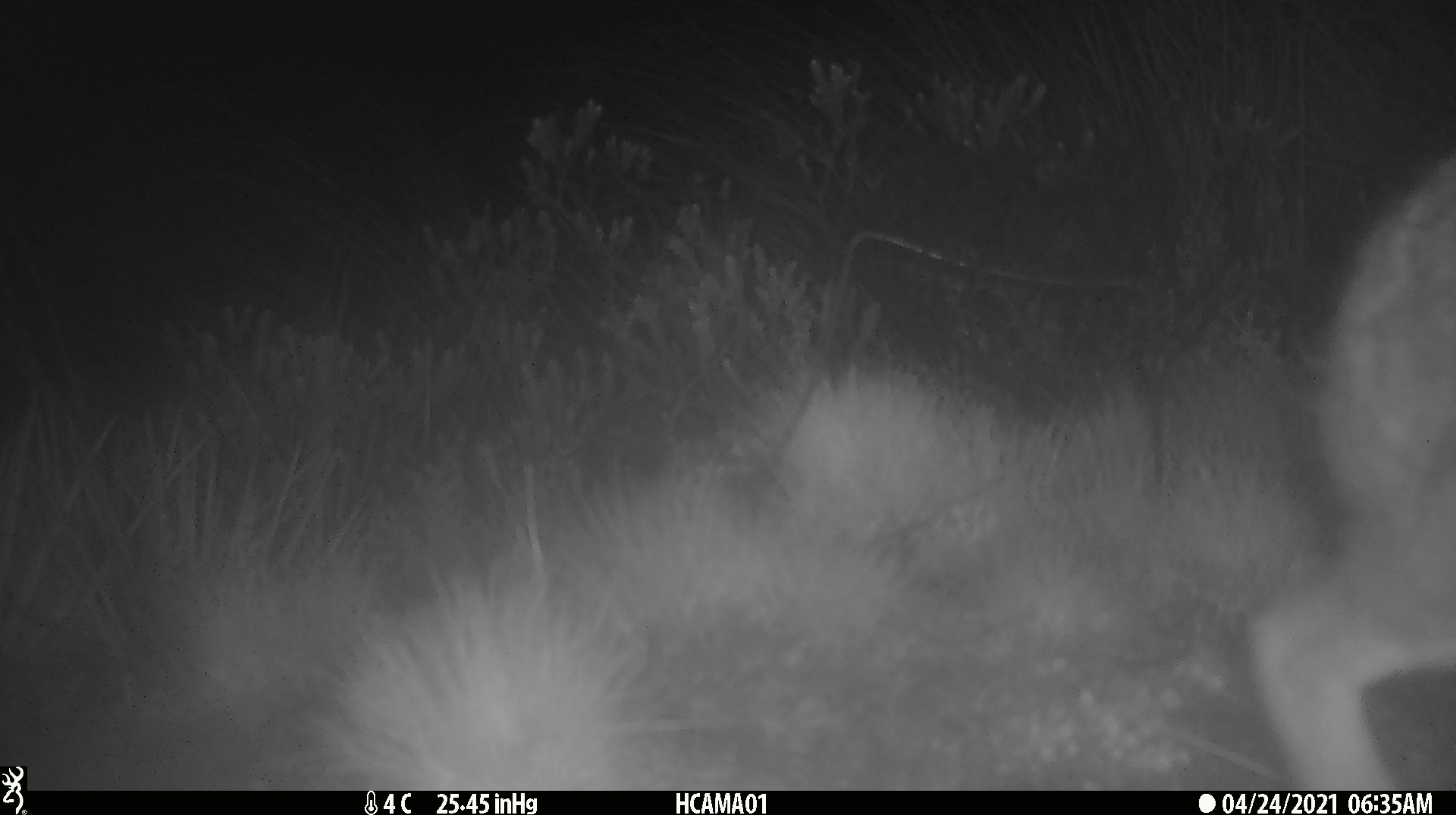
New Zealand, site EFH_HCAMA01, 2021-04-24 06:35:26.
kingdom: Animalia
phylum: Chordata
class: Mammalia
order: Lagomorpha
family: Leporidae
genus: Lepus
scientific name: Lepus europaeus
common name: brown hare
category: hare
Hare (brown hare) (Lepus europaeus).